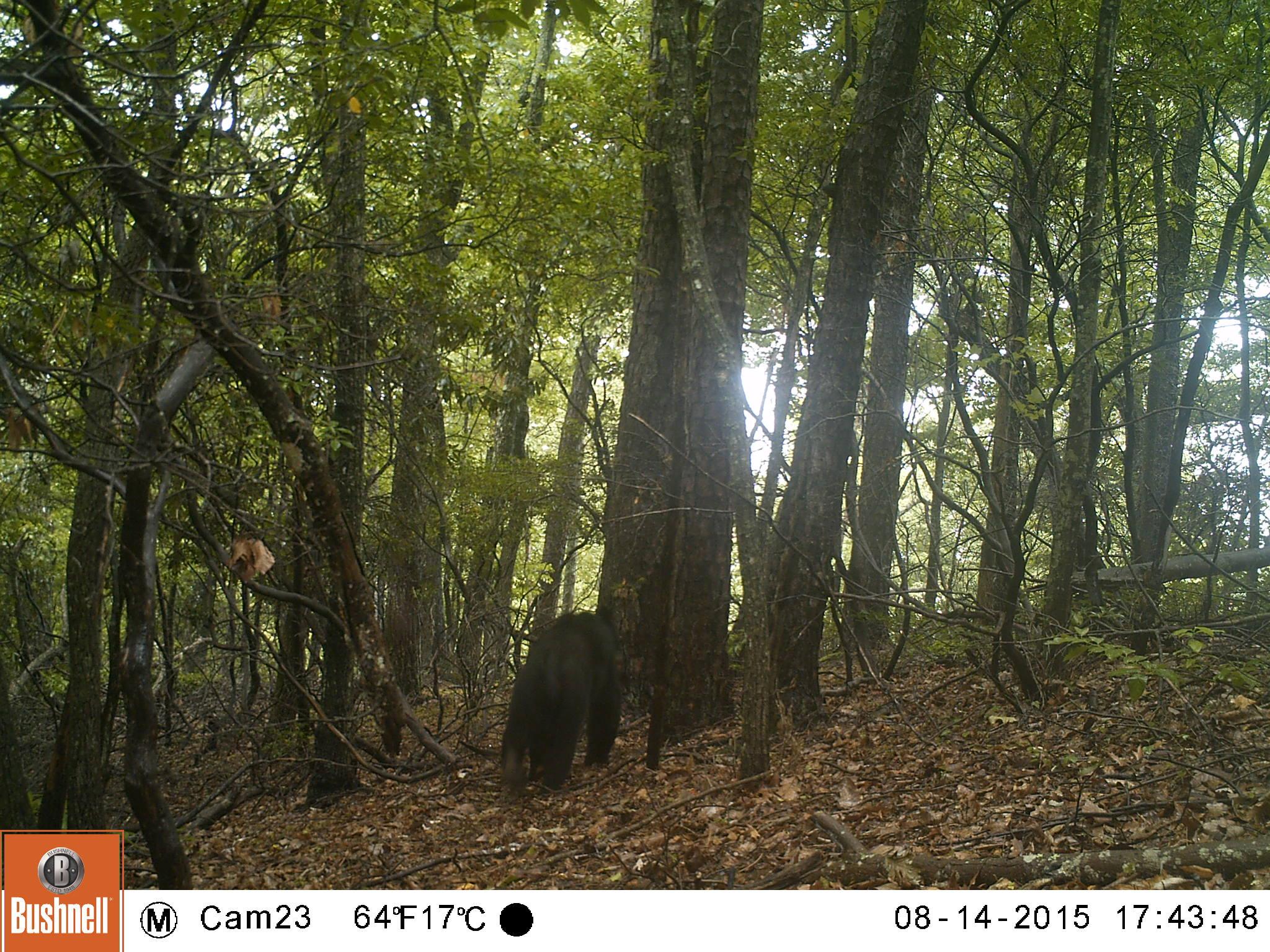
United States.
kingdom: Animalia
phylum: Chordata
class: Mammalia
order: Carnivora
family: Ursidae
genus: Ursus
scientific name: Ursus americanus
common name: american black bear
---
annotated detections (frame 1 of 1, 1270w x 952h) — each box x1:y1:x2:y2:
American Black Bear: 499:604:627:801